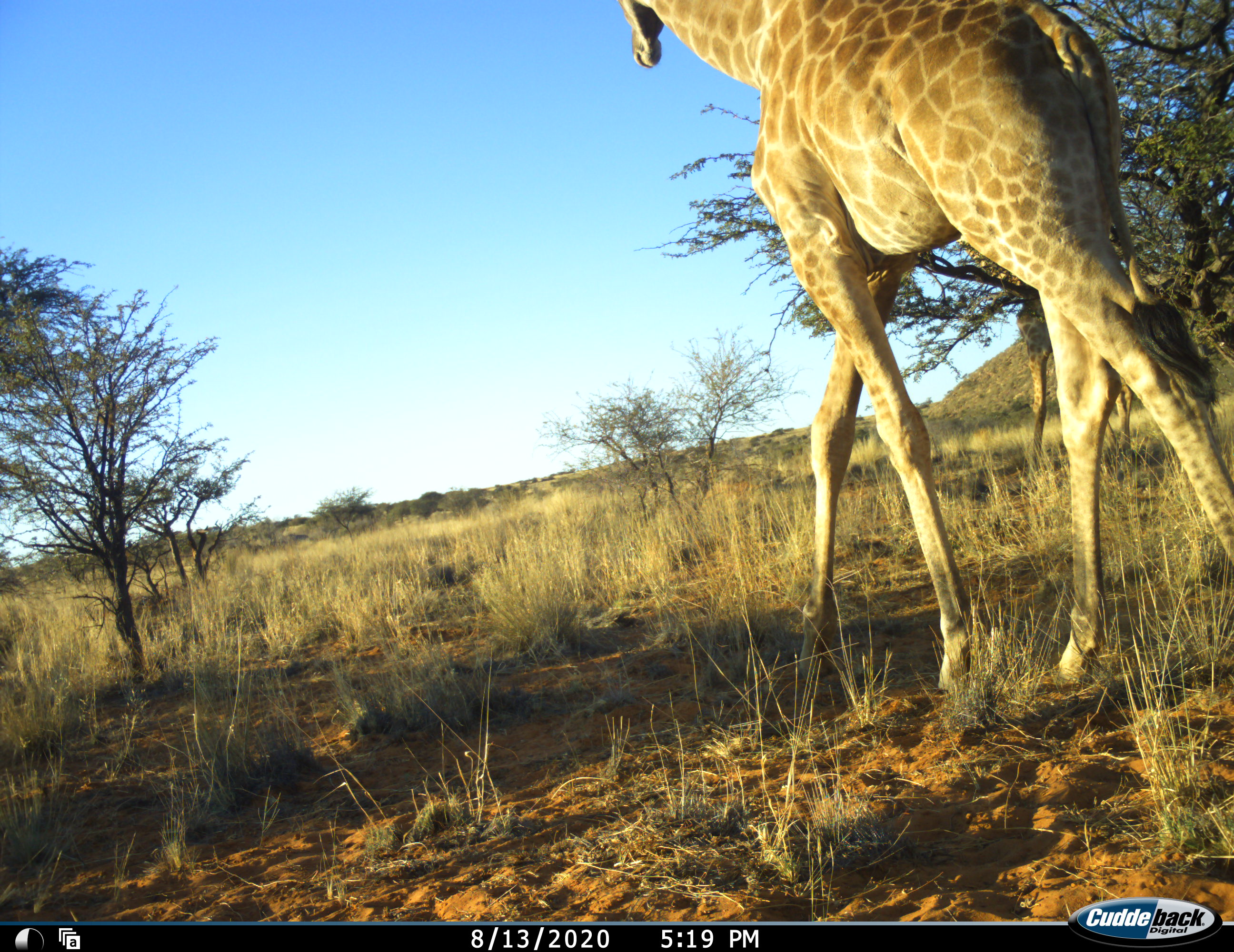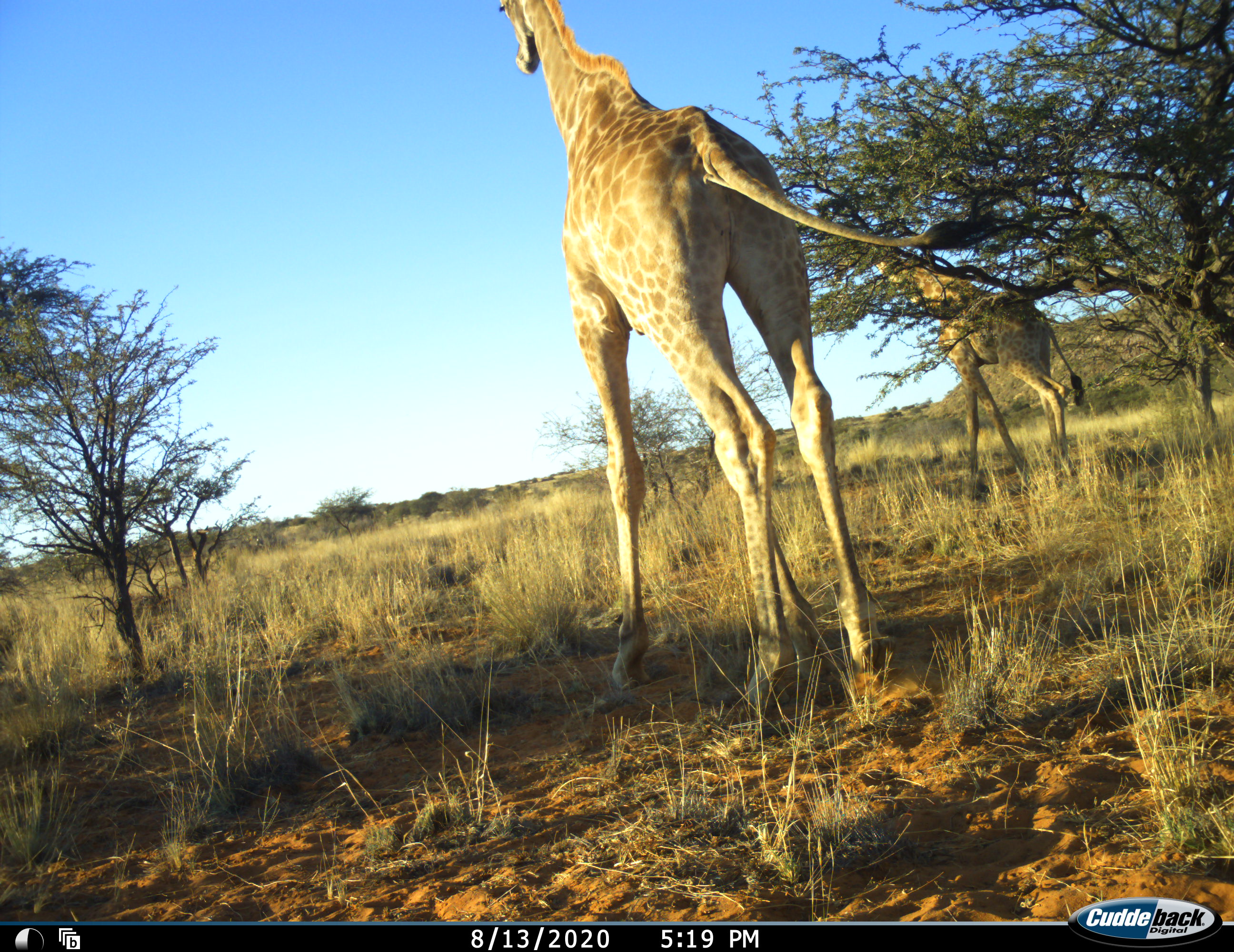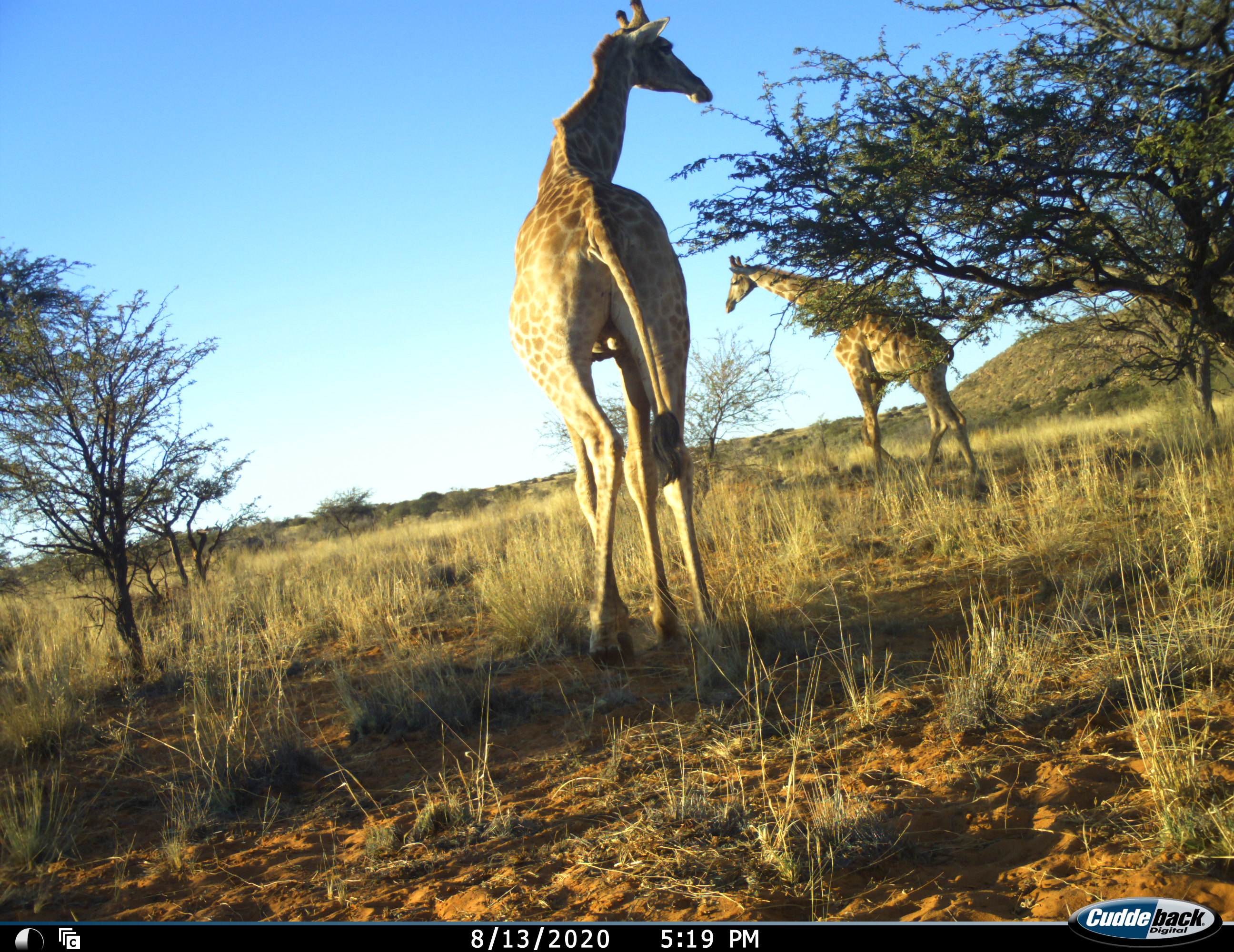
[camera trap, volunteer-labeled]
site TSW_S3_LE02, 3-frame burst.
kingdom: Animalia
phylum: Chordata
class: Mammalia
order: Artiodactyla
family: Giraffidae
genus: Giraffa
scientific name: Giraffa camelopardalis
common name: giraffe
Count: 2.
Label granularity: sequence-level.